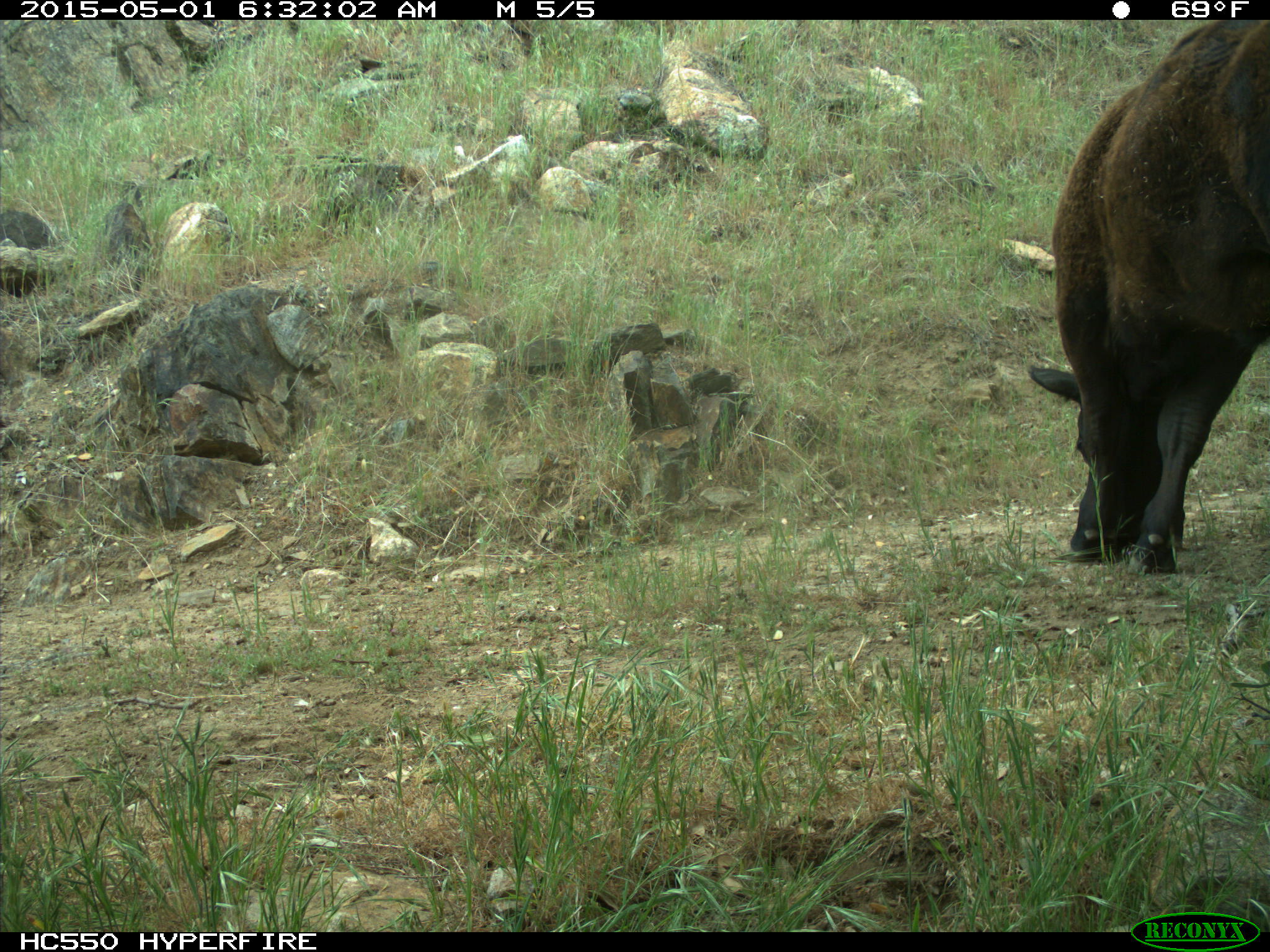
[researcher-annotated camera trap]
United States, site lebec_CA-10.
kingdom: Animalia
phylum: Chordata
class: Mammalia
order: Artiodactyla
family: Bovidae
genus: Bos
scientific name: Bos taurus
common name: domestic cow